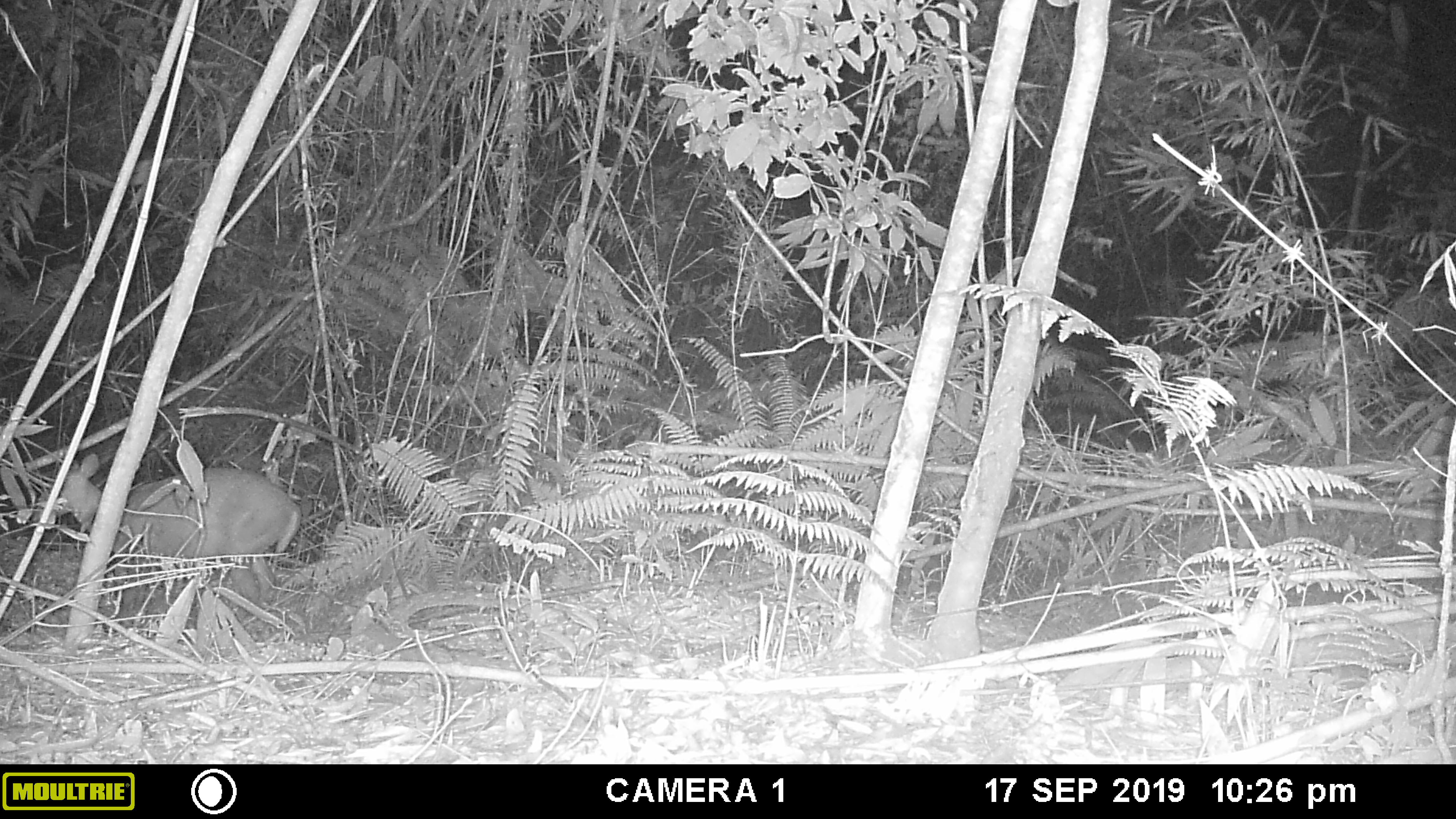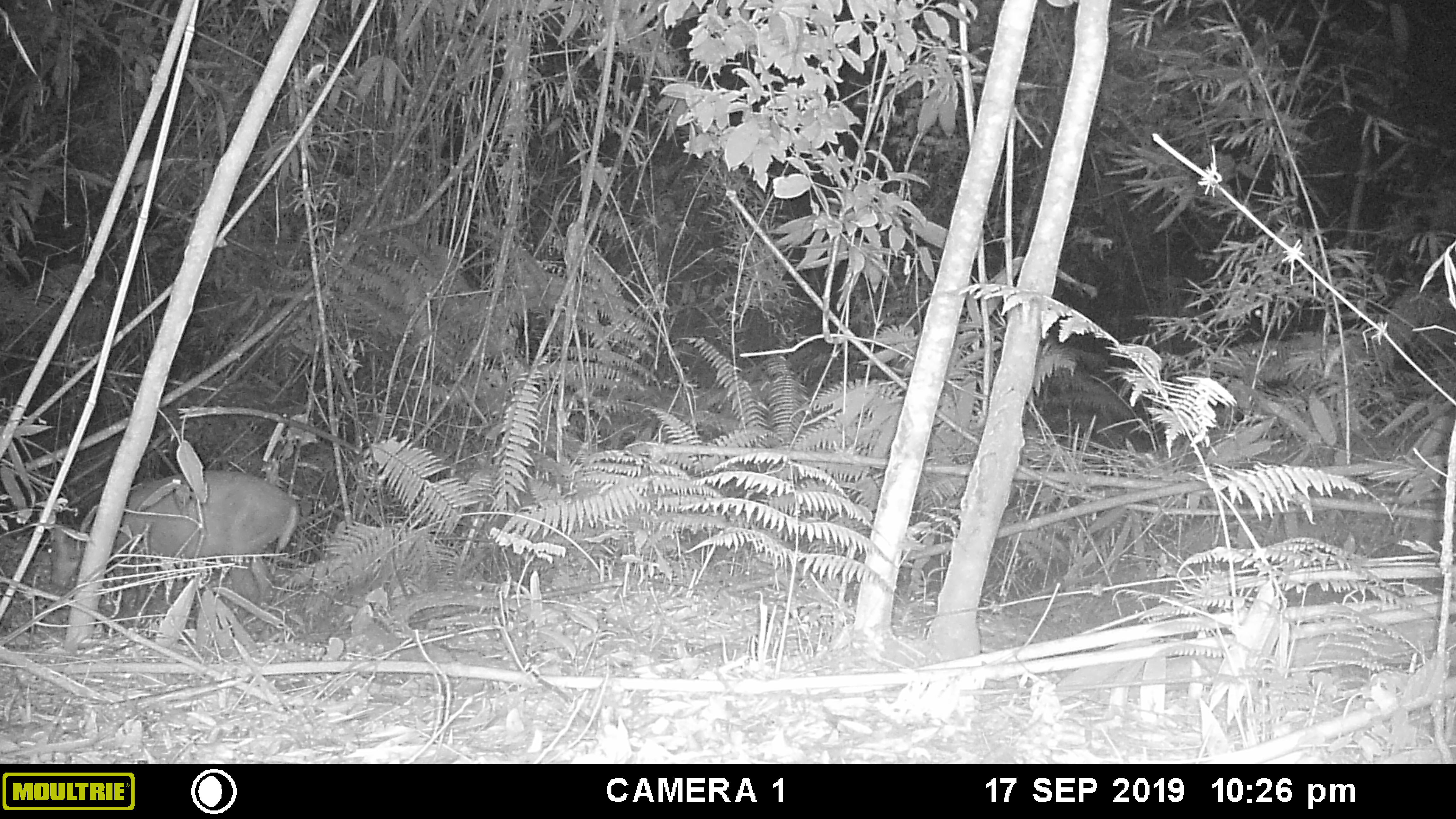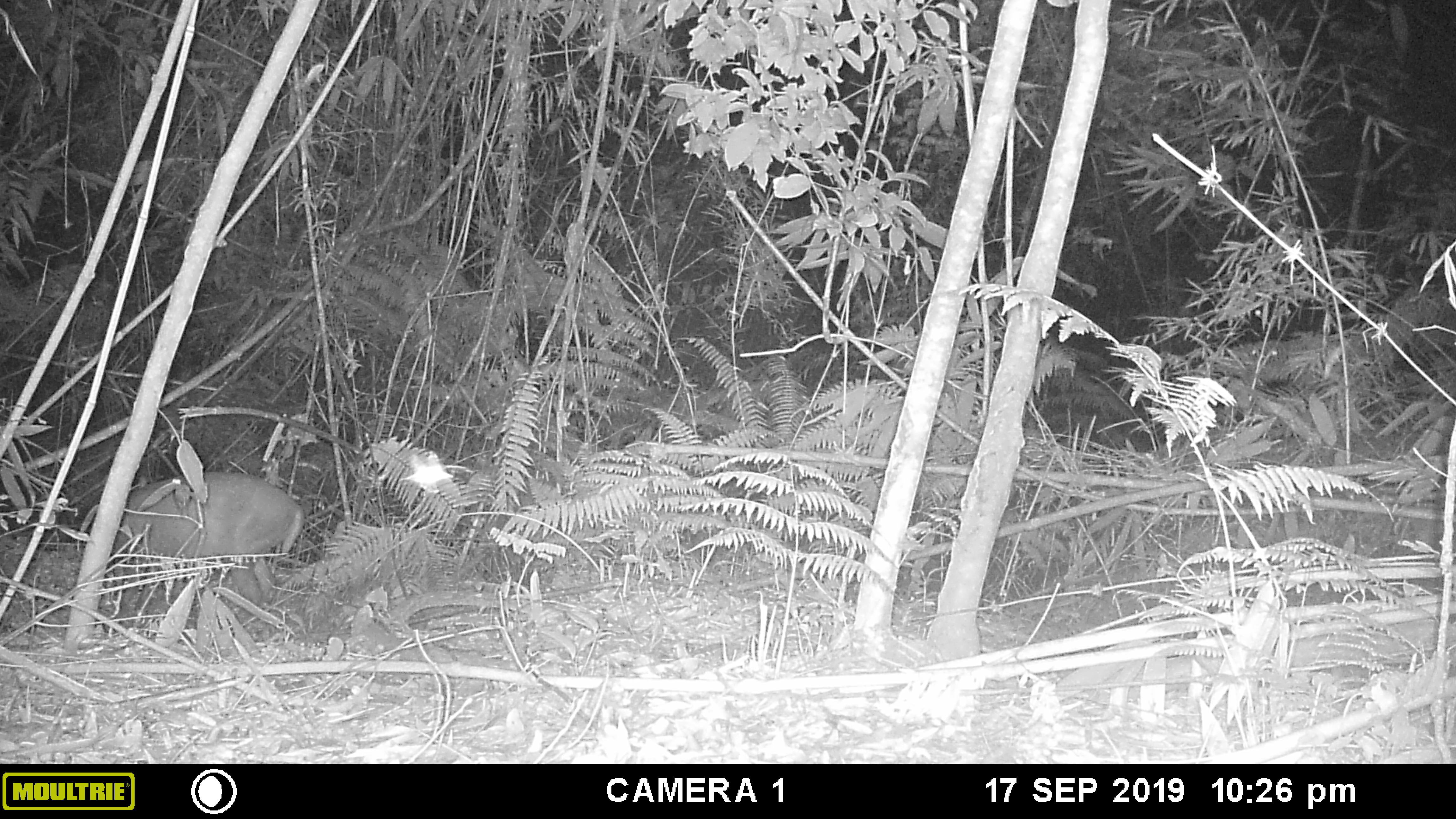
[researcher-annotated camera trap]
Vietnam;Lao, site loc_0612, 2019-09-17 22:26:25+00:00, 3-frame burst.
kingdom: Animalia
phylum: Chordata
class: Mammalia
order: Artiodactyla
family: Cervidae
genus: Muntiacus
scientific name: Muntiacus rooseveltorum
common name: roosevelt's muntjac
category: roosevelts muntjac group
Roosevelts muntjac group (roosevelt's muntjac) (Muntiacus rooseveltorum). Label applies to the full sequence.